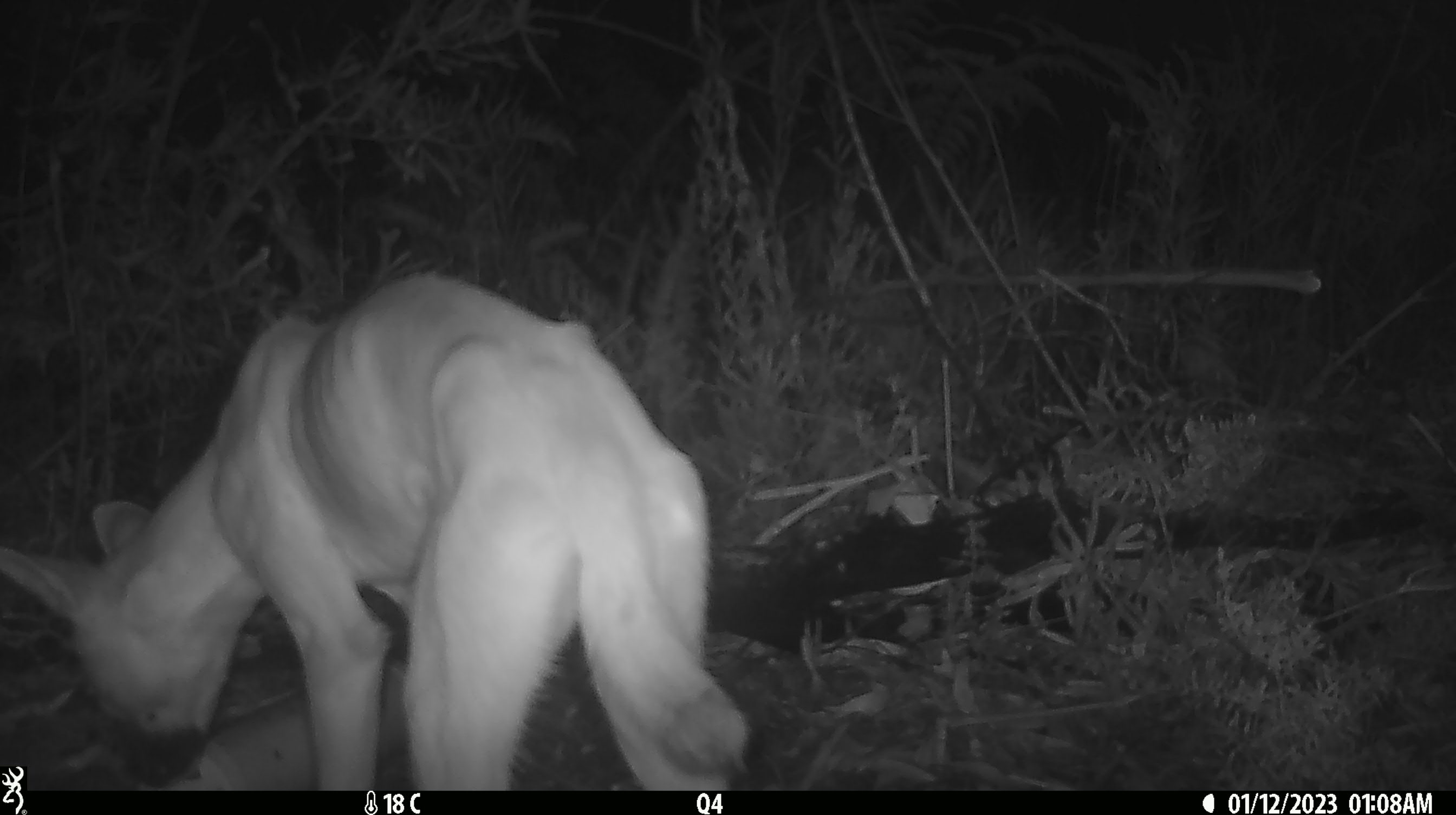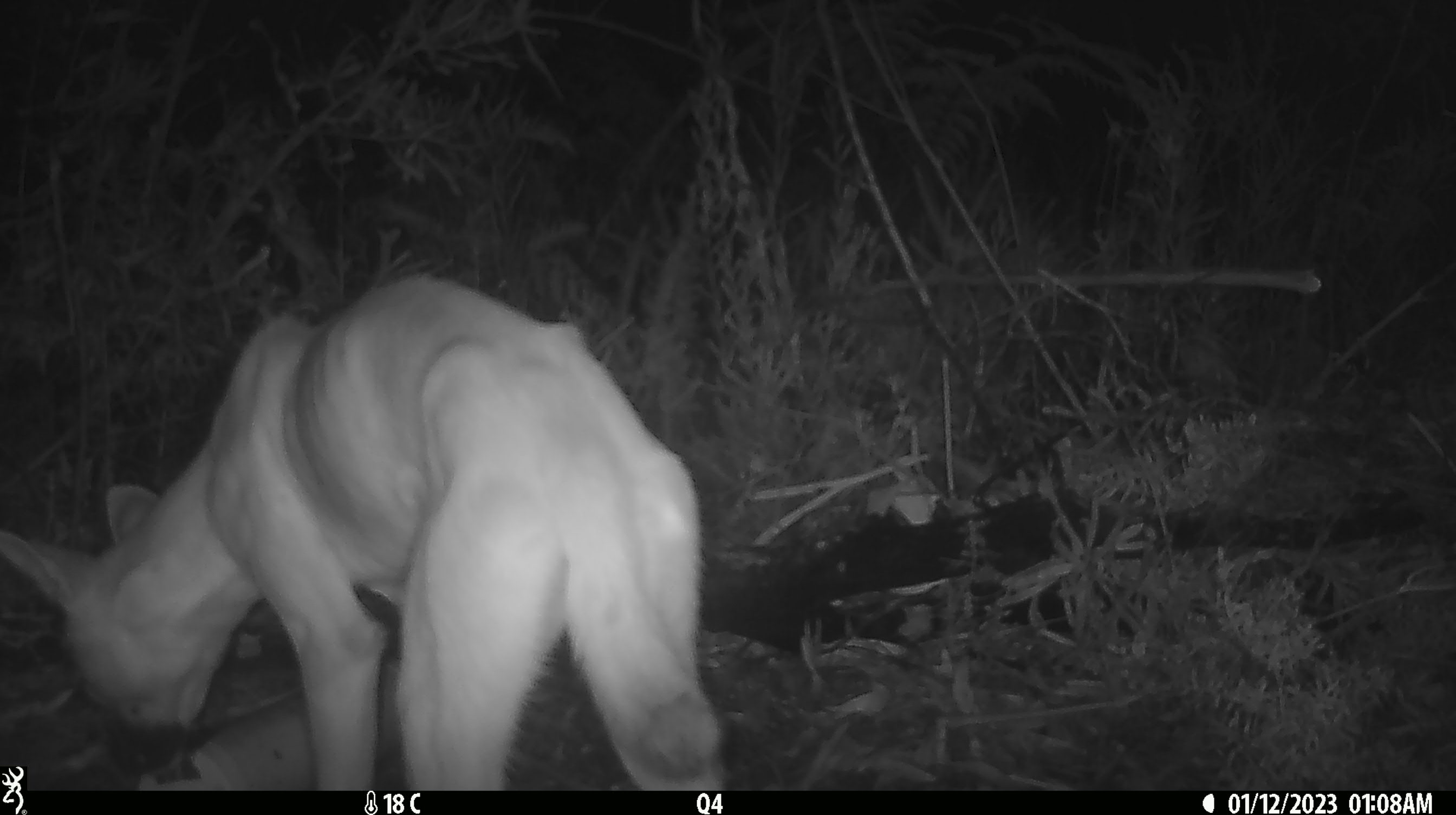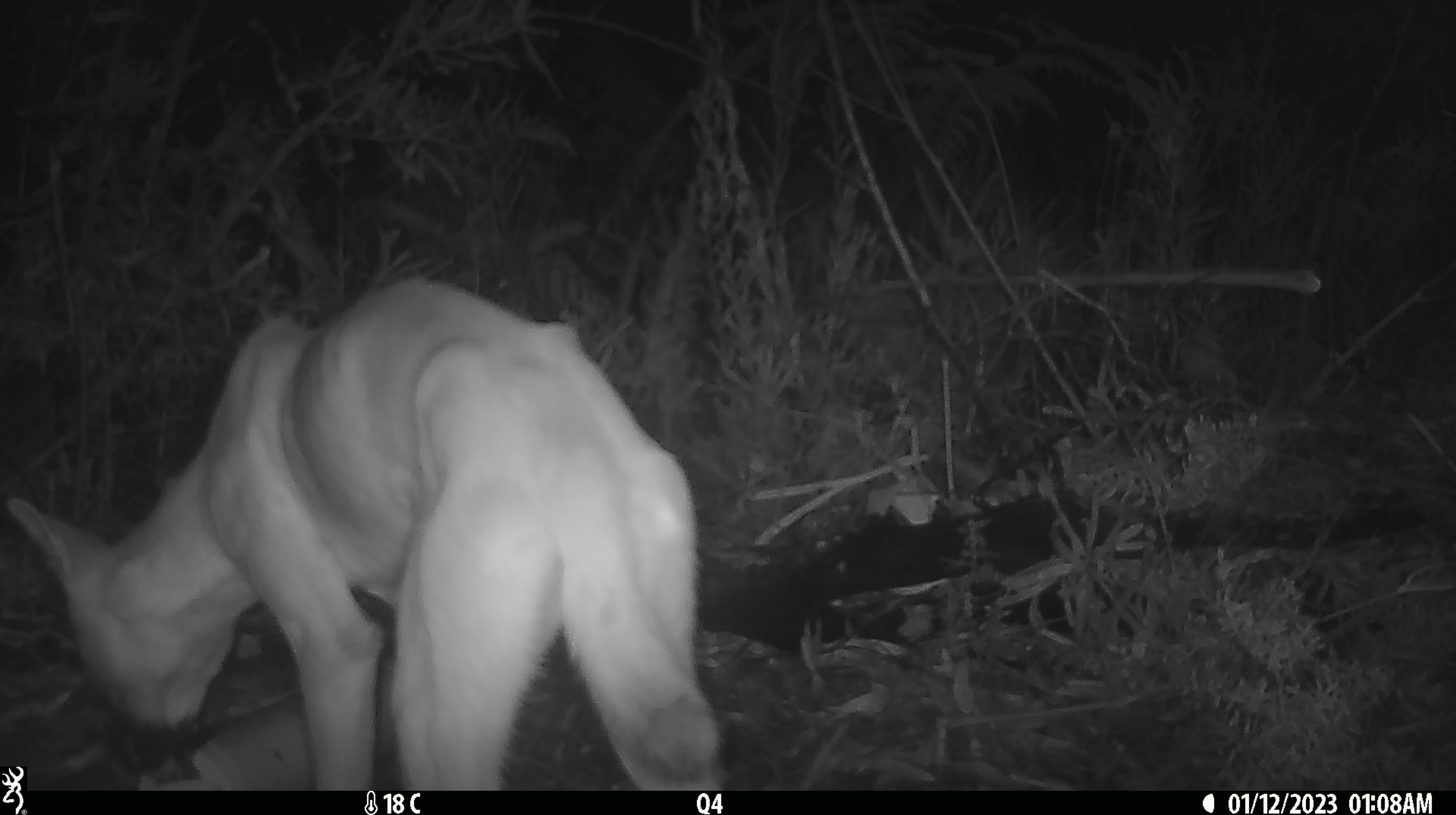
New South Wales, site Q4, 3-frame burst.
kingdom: Animalia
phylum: Chordata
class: Mammalia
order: Carnivora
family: Canidae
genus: Canis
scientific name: Canis familiaris dingo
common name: dingo